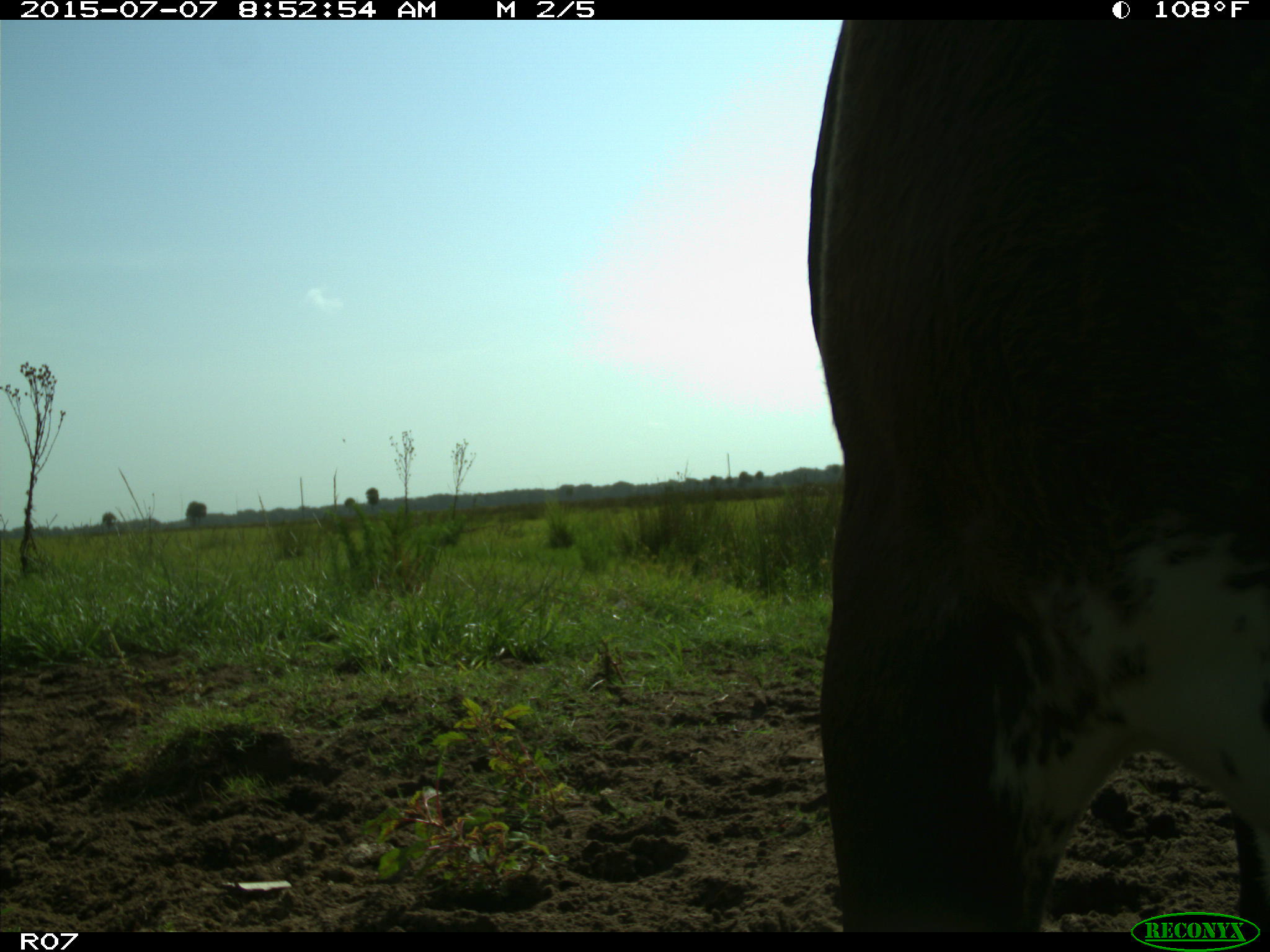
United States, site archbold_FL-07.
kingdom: Animalia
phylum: Chordata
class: Mammalia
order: Artiodactyla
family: Bovidae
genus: Bos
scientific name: Bos taurus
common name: domestic cow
Bos taurus (domestic cow).